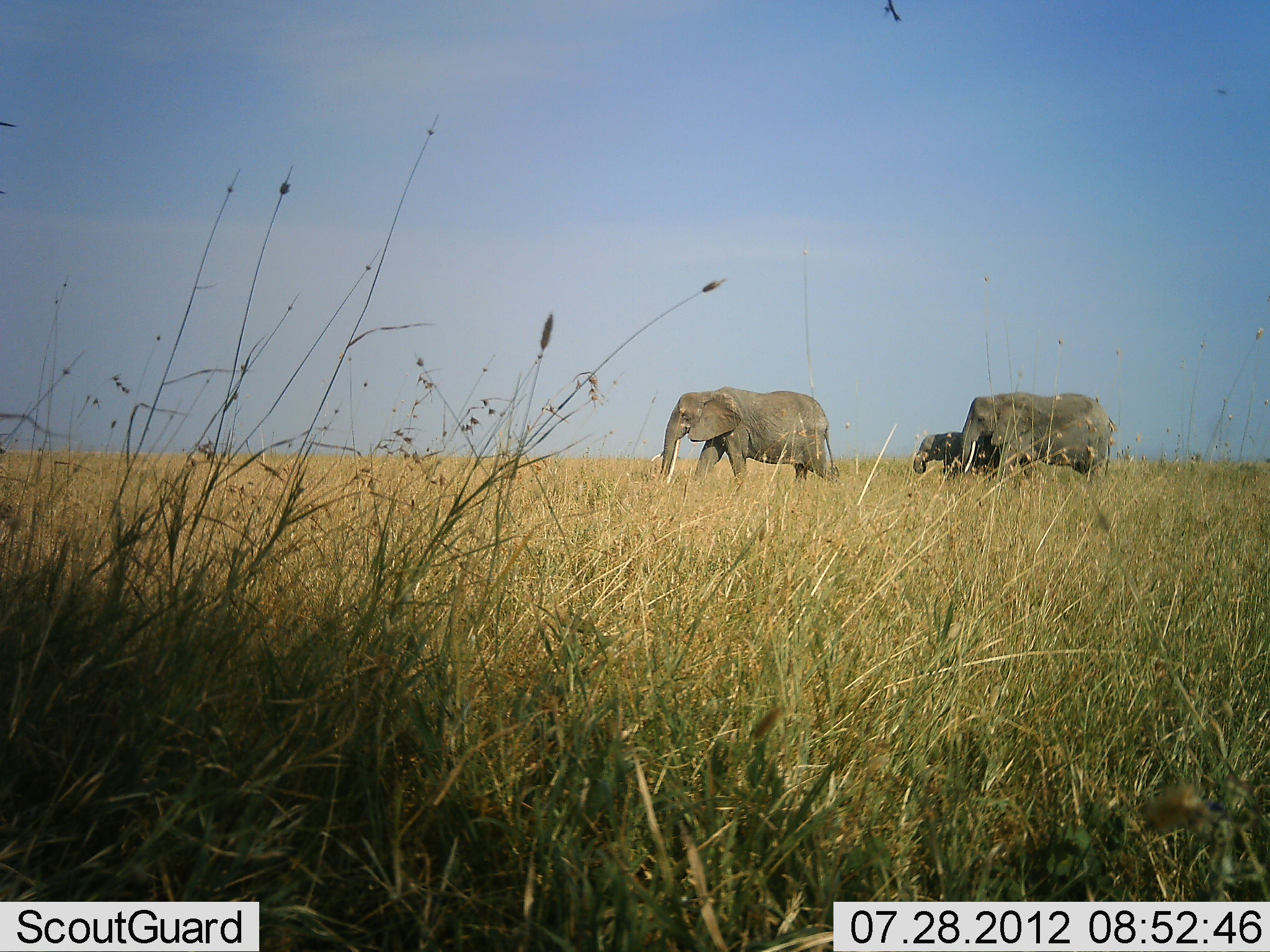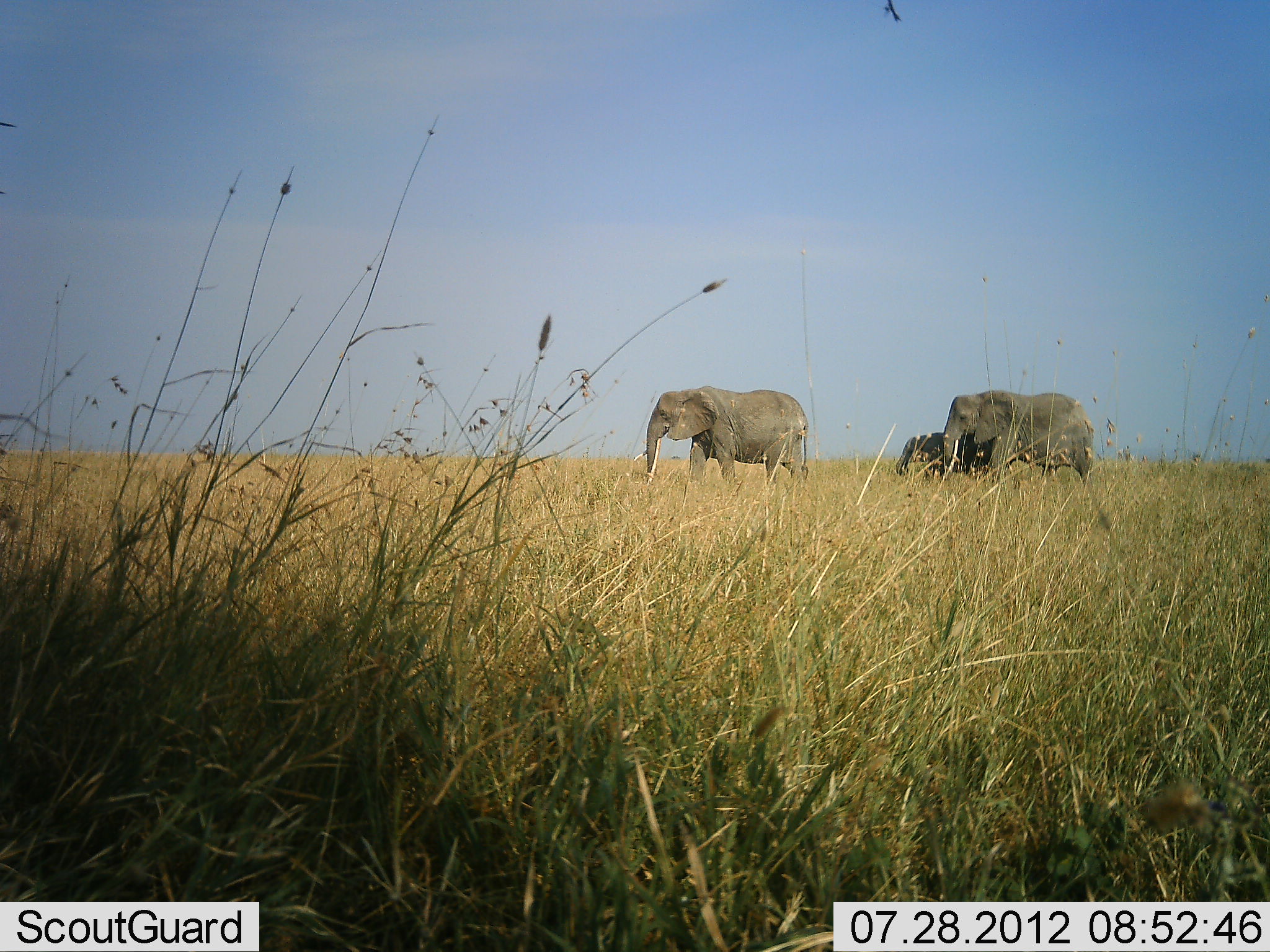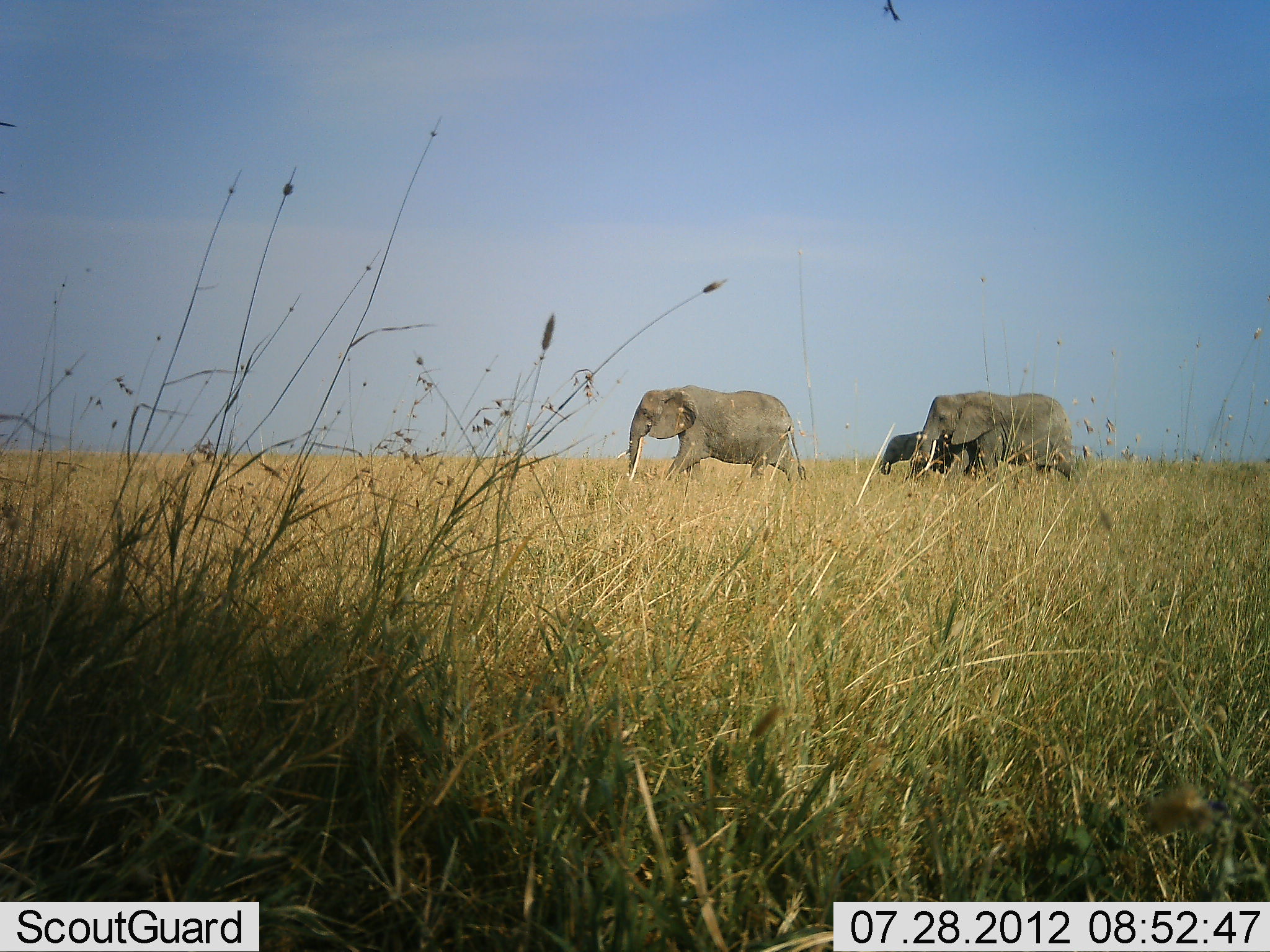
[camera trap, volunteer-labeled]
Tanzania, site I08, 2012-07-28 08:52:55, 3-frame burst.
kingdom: Animalia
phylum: Chordata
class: Mammalia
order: Proboscidea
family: Elephantidae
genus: Loxodonta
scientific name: Loxodonta africana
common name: african bush elephant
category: elephant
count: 3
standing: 0%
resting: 0%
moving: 100%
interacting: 0%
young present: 70%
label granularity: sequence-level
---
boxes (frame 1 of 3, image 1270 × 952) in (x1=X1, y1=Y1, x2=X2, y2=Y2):
animal: (x1=650, y1=385, x2=839, y2=491); (x1=961, y1=393, x2=1114, y2=481); (x1=913, y1=432, x2=1001, y2=478)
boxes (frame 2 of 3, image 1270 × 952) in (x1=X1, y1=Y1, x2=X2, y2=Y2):
animal: (x1=633, y1=384, x2=810, y2=491); (x1=942, y1=390, x2=1093, y2=479); (x1=895, y1=431, x2=991, y2=481); (x1=877, y1=0, x2=903, y2=22)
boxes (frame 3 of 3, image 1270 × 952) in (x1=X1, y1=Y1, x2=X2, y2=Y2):
animal: (x1=617, y1=385, x2=807, y2=485); (x1=920, y1=390, x2=1074, y2=480); (x1=879, y1=431, x2=979, y2=480); (x1=881, y1=0, x2=901, y2=20)